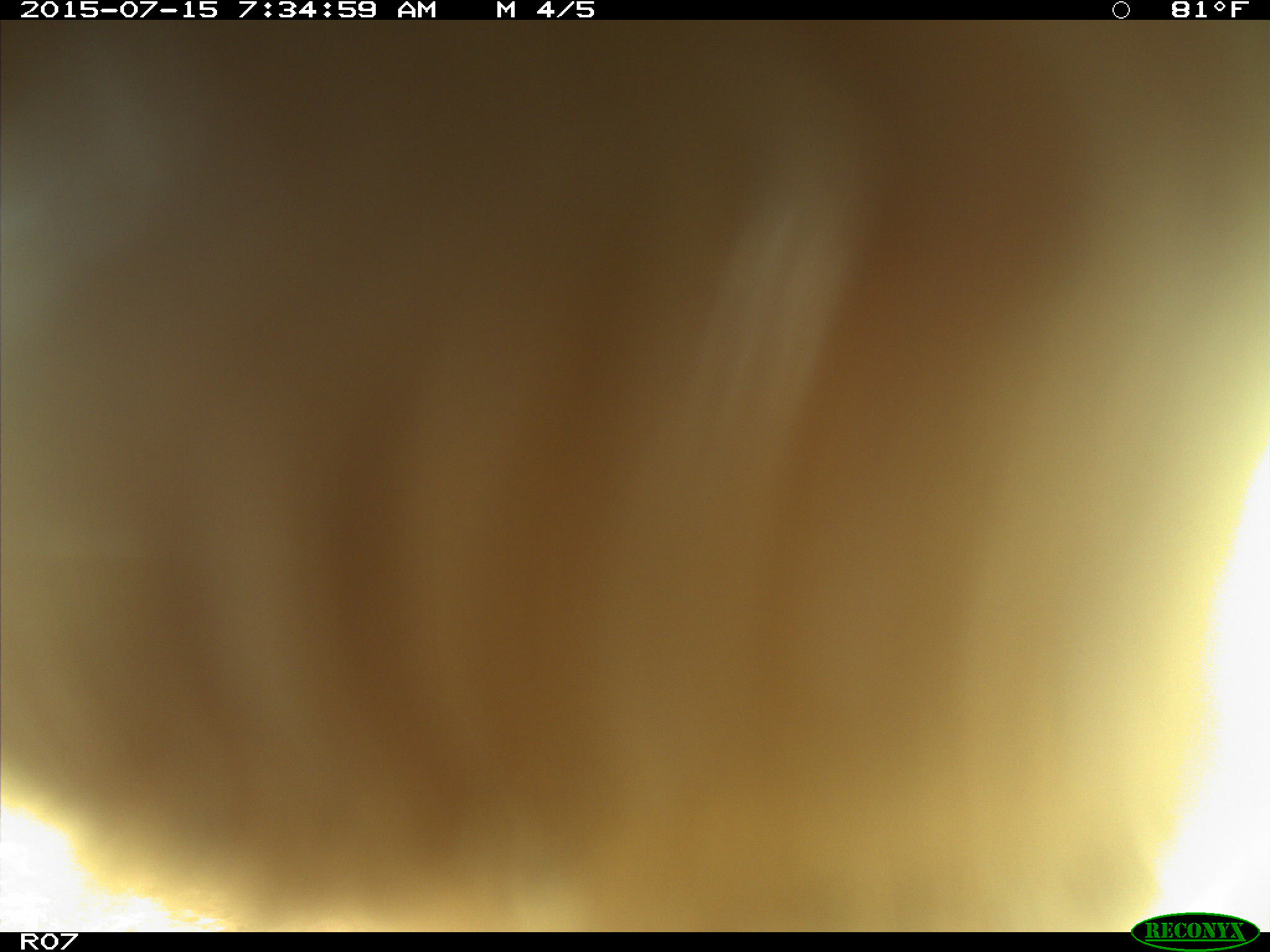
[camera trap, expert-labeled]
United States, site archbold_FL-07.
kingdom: Animalia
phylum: Chordata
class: Mammalia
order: Artiodactyla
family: Bovidae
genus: Bos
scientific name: Bos taurus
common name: domestic cow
Bos taurus (domestic cow).